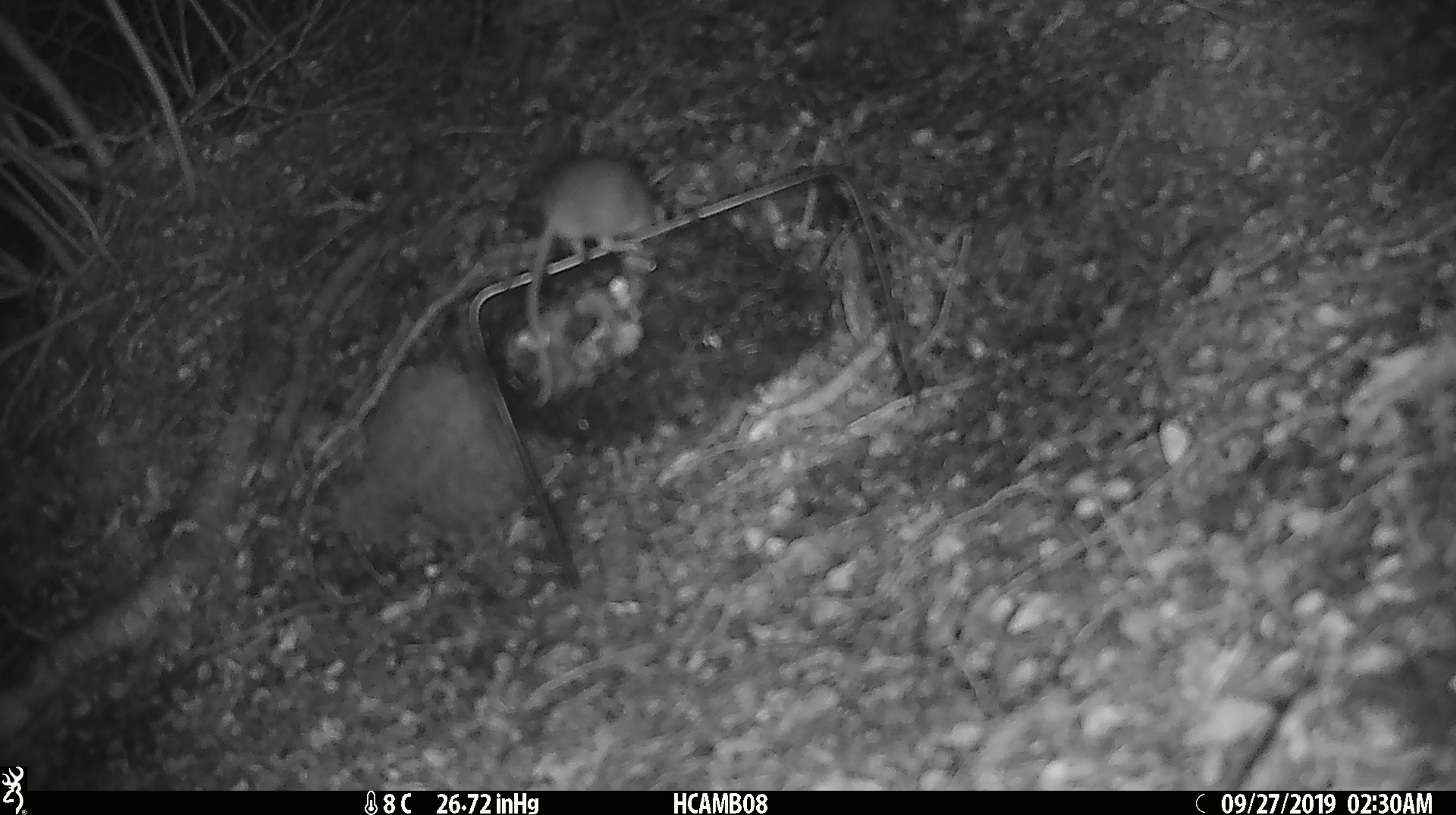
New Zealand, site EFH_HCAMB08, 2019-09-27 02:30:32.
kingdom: Animalia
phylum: Chordata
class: Mammalia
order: Rodentia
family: Muridae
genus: Mus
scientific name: Mus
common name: mouse